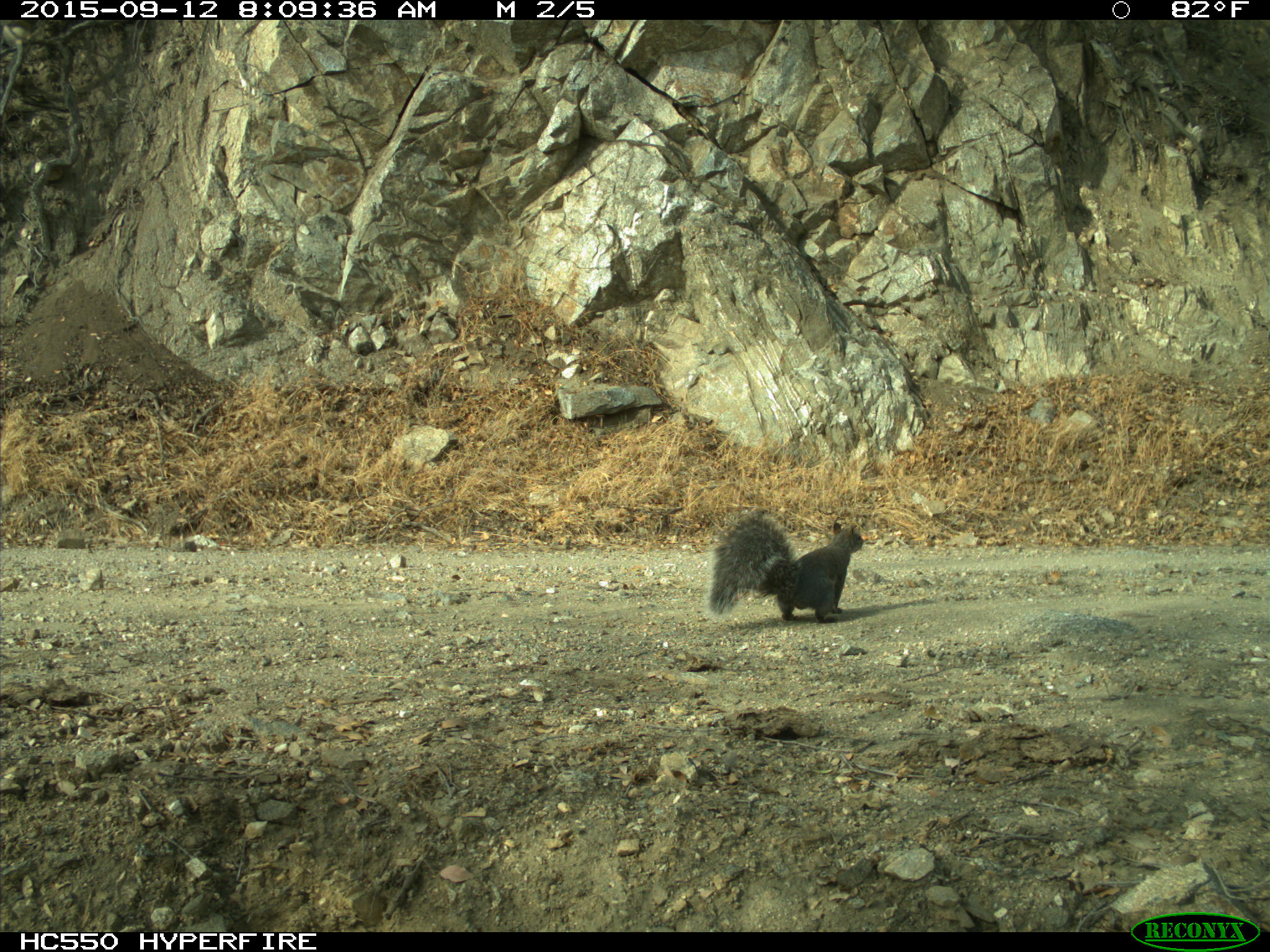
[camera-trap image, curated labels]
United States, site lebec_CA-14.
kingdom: Animalia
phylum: Chordata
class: Mammalia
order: Rodentia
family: Sciuridae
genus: Sciurus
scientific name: Sciurus carolinensis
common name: eastern gray squirrel